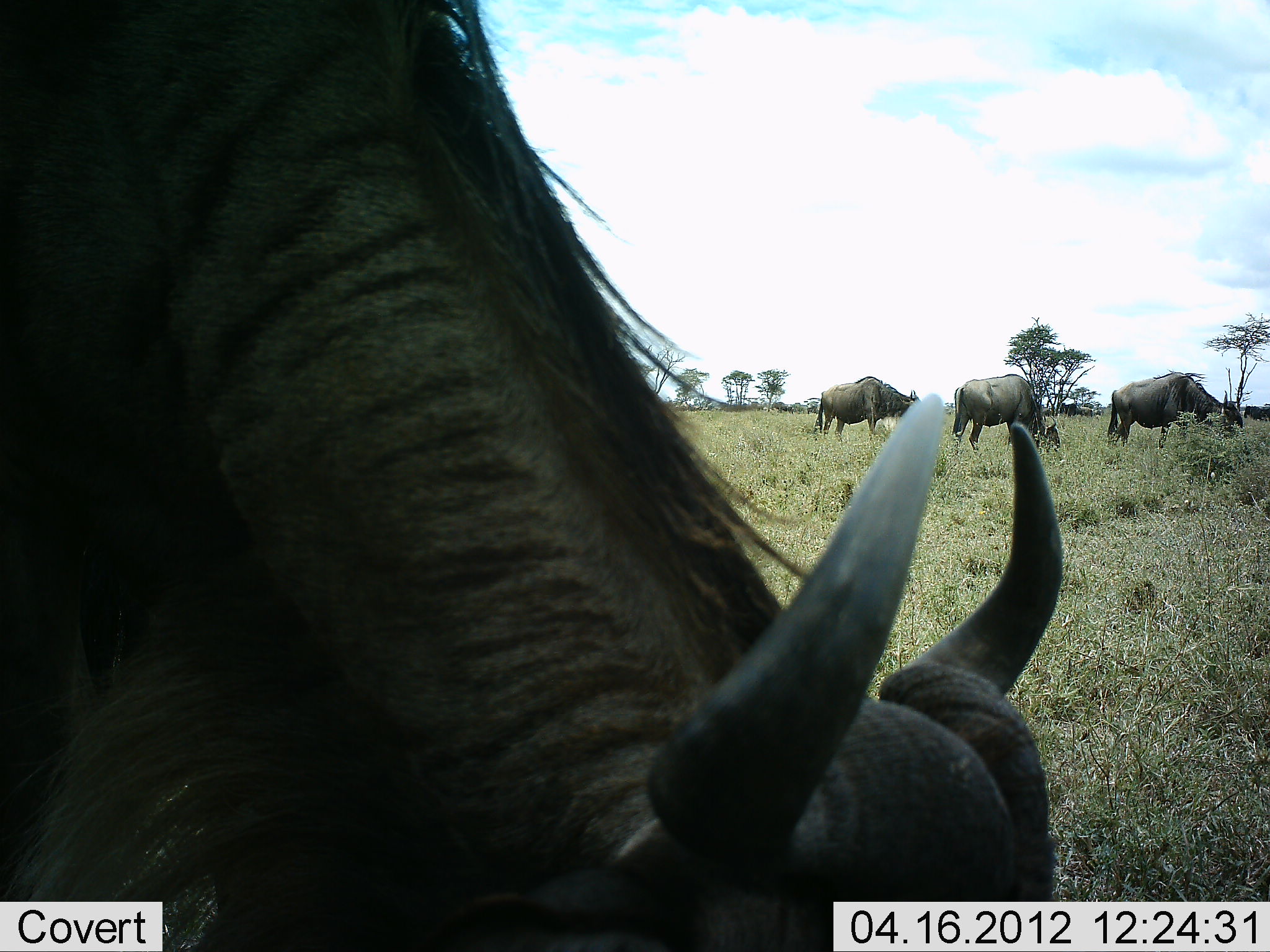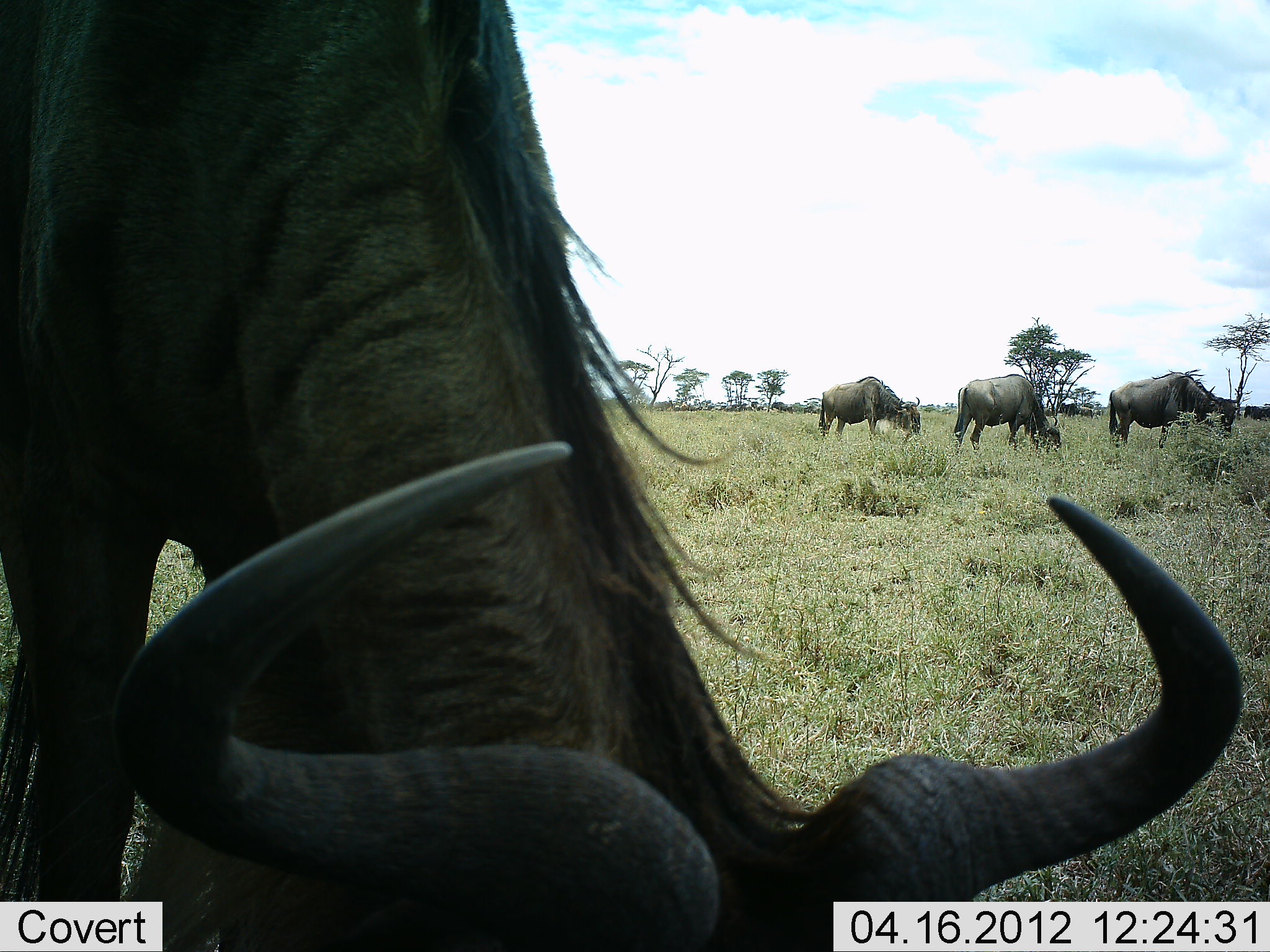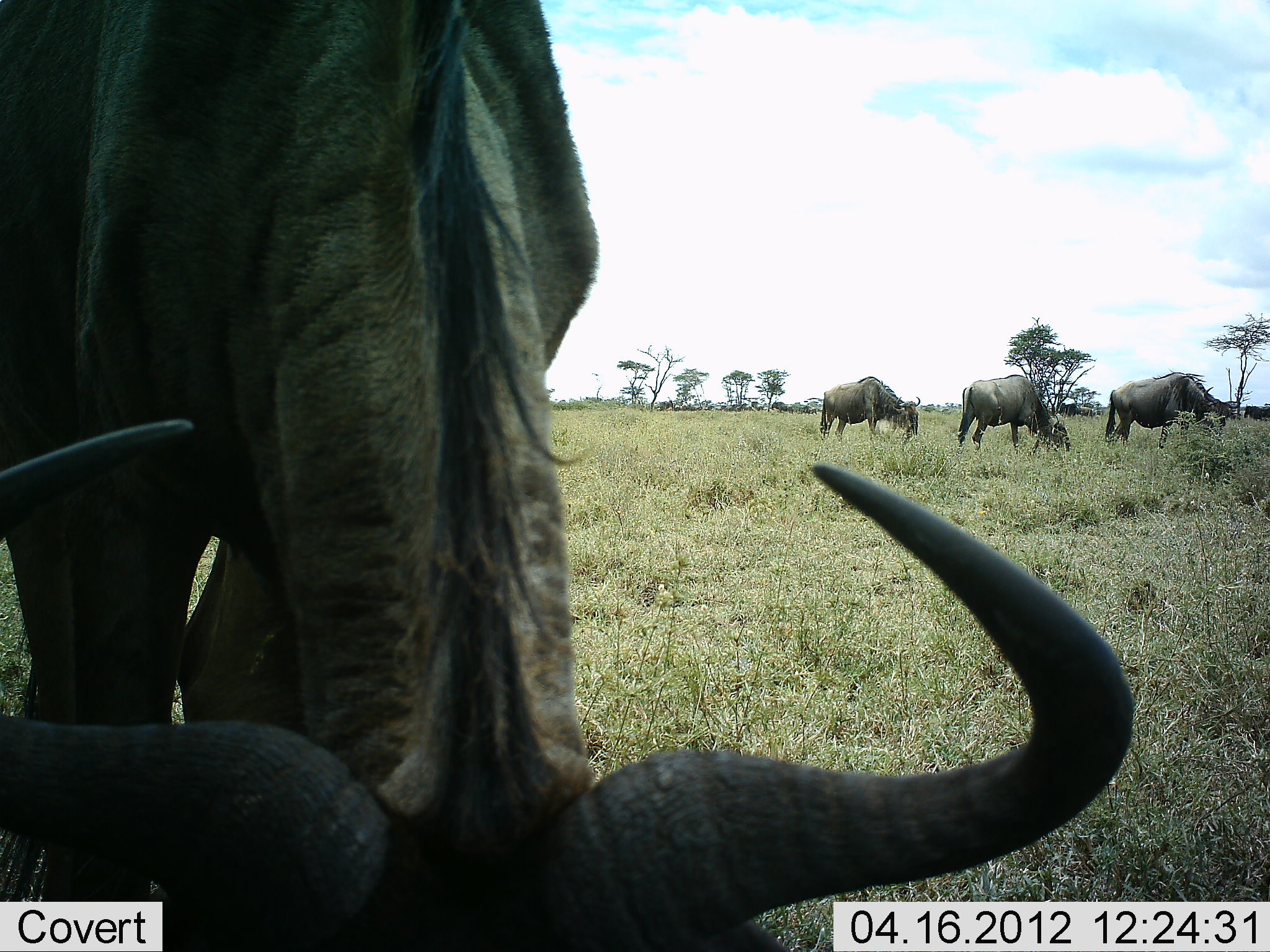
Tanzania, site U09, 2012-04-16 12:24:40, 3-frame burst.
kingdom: Animalia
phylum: Chordata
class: Mammalia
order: Artiodactyla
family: Bovidae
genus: Connochaetes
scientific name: Connochaetes taurinus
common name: blue wildebeest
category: wildebeest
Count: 4.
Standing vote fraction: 28%.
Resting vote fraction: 0%.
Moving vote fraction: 6%.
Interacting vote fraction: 0%.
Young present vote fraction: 0%.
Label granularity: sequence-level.